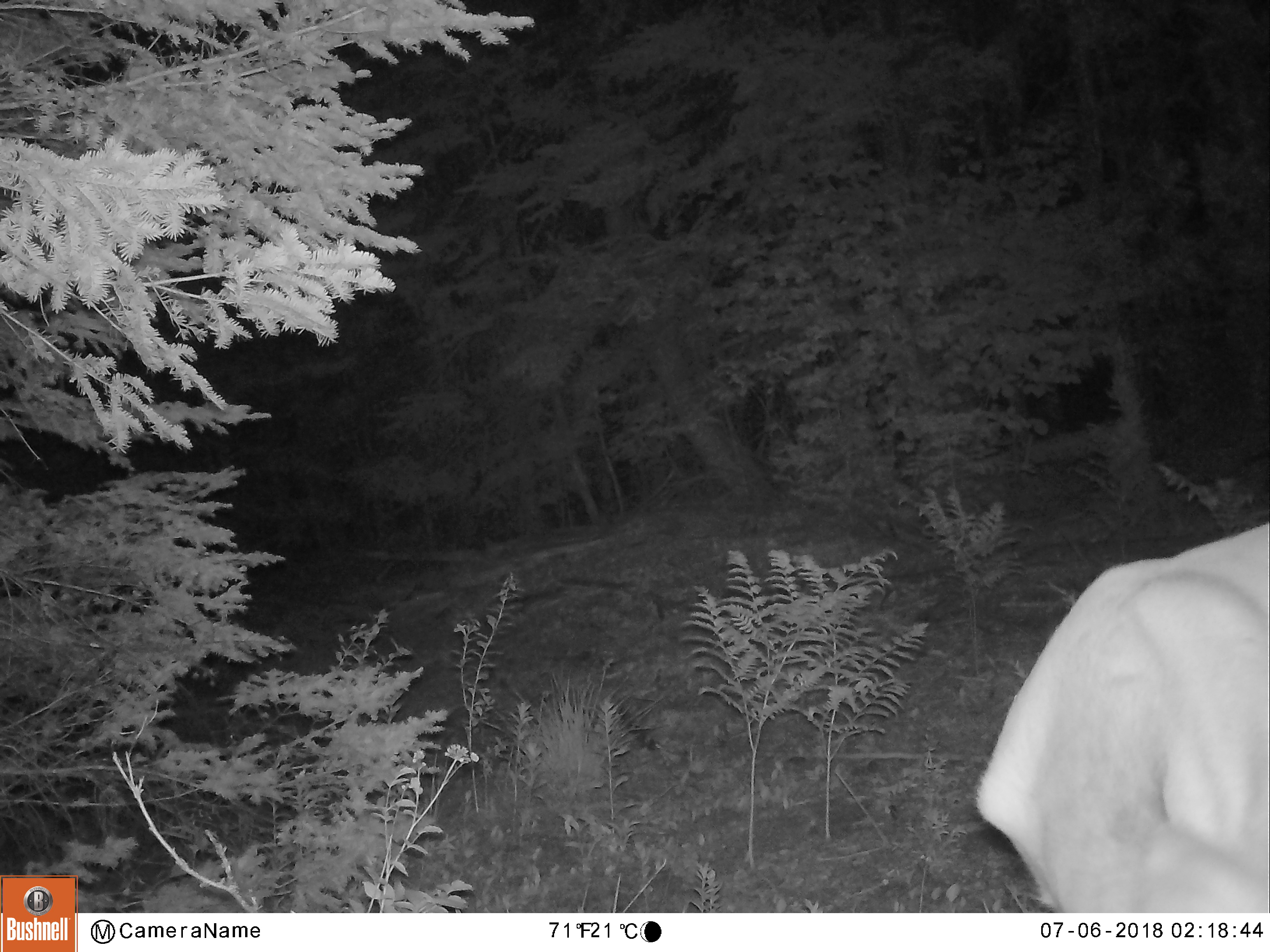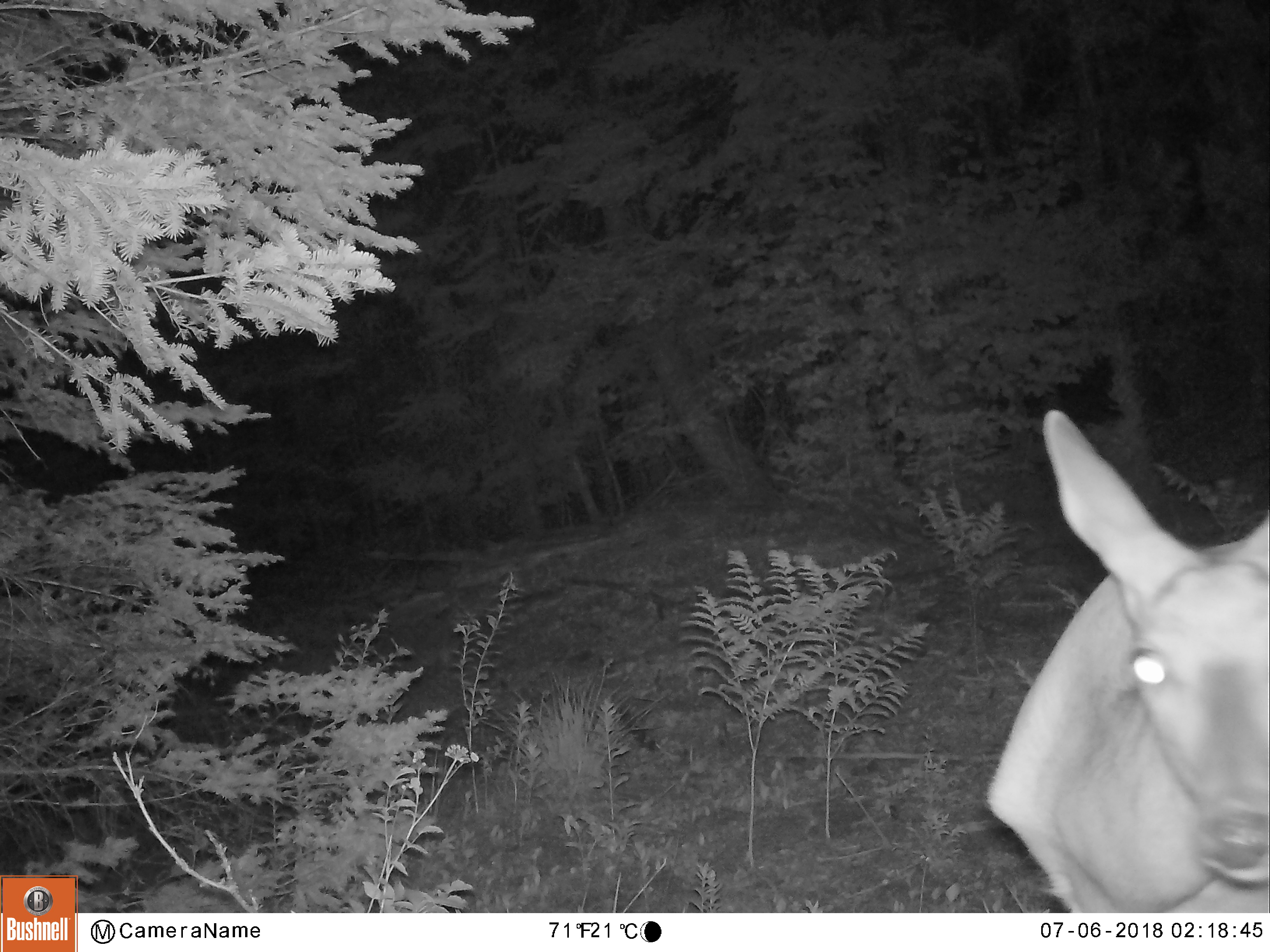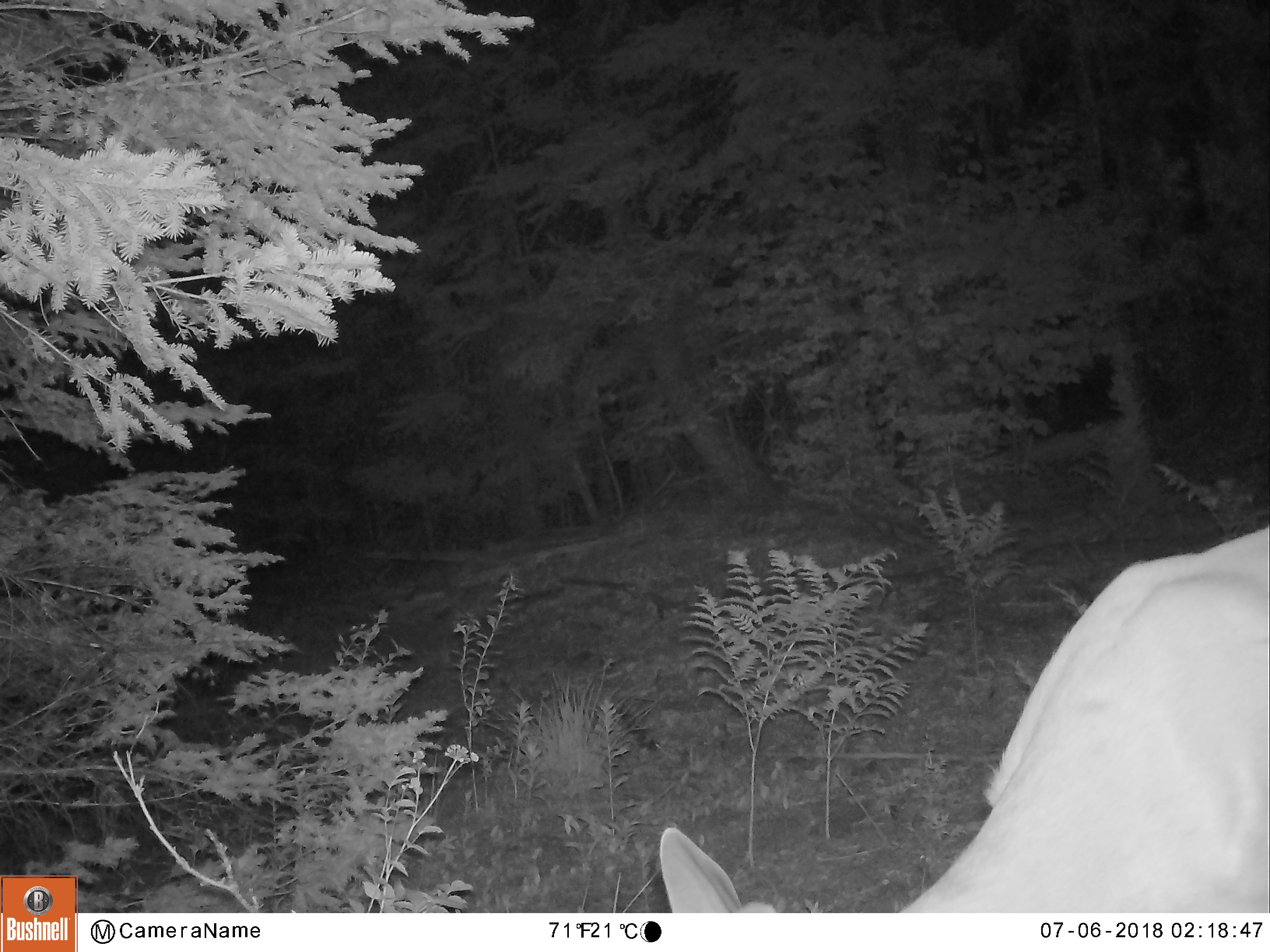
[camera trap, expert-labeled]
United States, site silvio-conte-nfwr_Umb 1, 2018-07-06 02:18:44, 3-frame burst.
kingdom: Animalia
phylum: Chordata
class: Mammalia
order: Artiodactyla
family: Cervidae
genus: Odocoileus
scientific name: Odocoileus virginianus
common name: white-tailed deer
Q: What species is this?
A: White-tailed deer (Odocoileus virginianus).